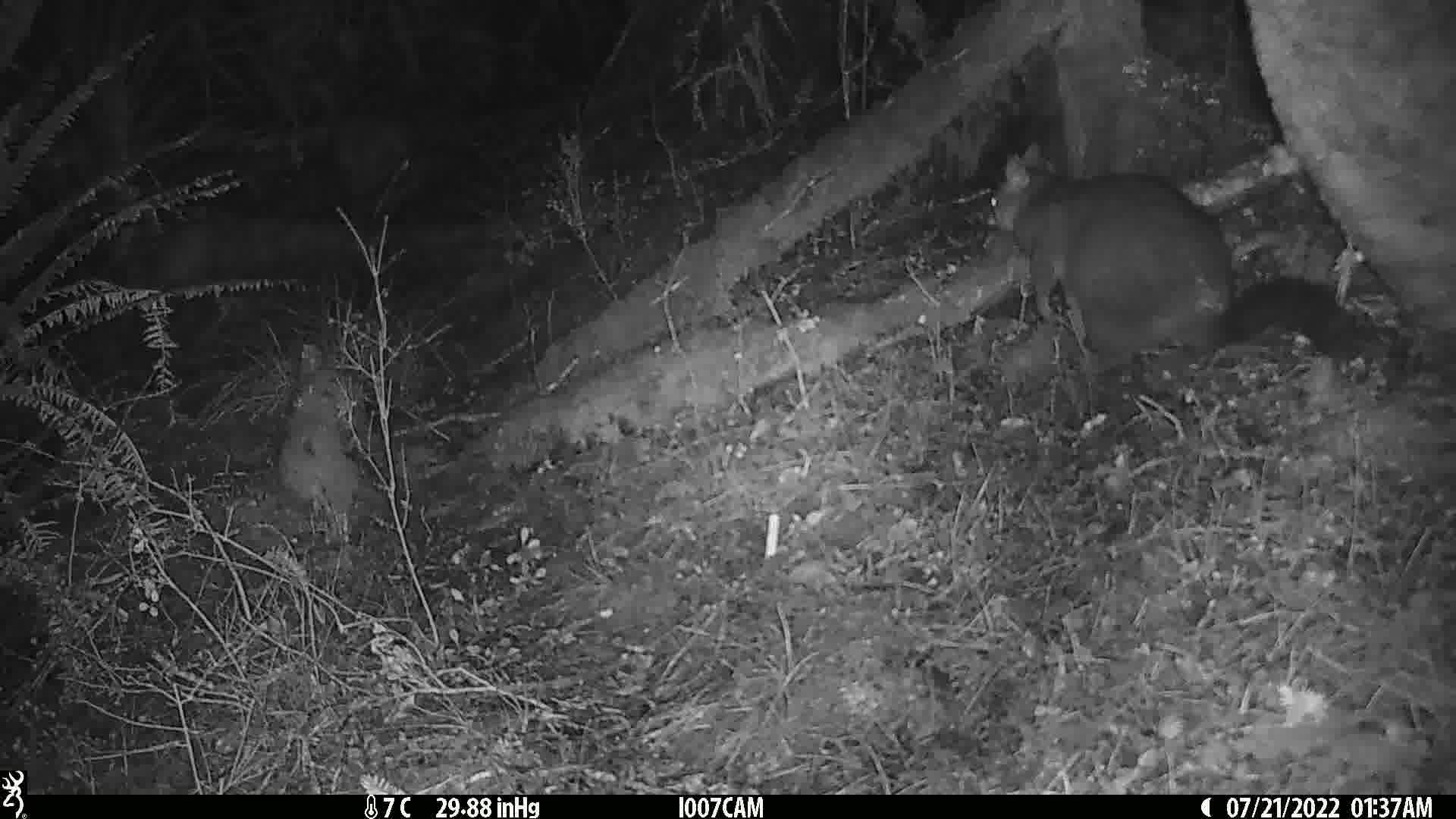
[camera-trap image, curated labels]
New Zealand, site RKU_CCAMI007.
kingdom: Animalia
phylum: Chordata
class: Mammalia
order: Diprotodontia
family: Phalangeridae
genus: Trichosurus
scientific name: Trichosurus vulpecula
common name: common brushtail possum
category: possum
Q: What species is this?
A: Possum (common brushtail possum) (Trichosurus vulpecula).